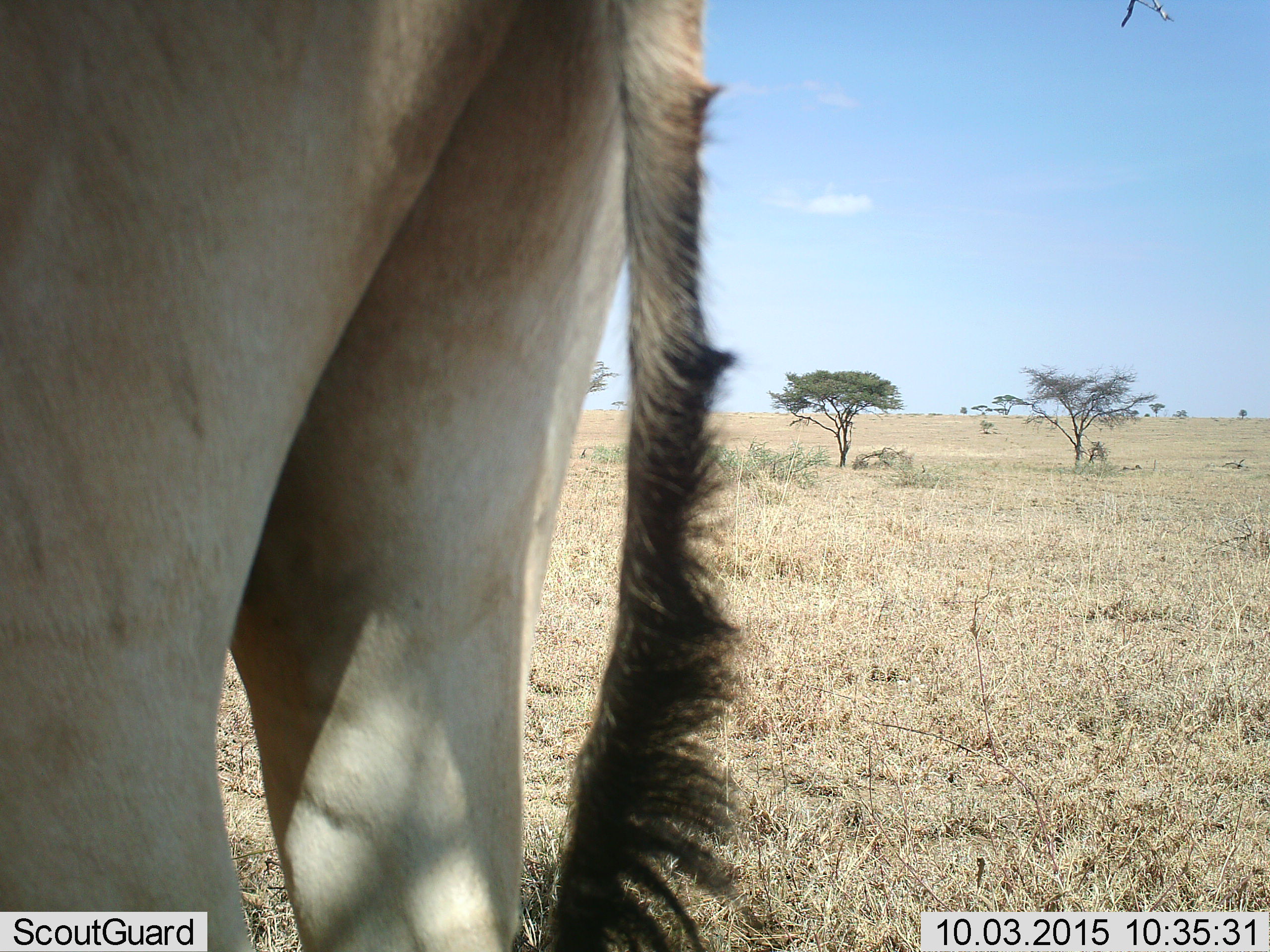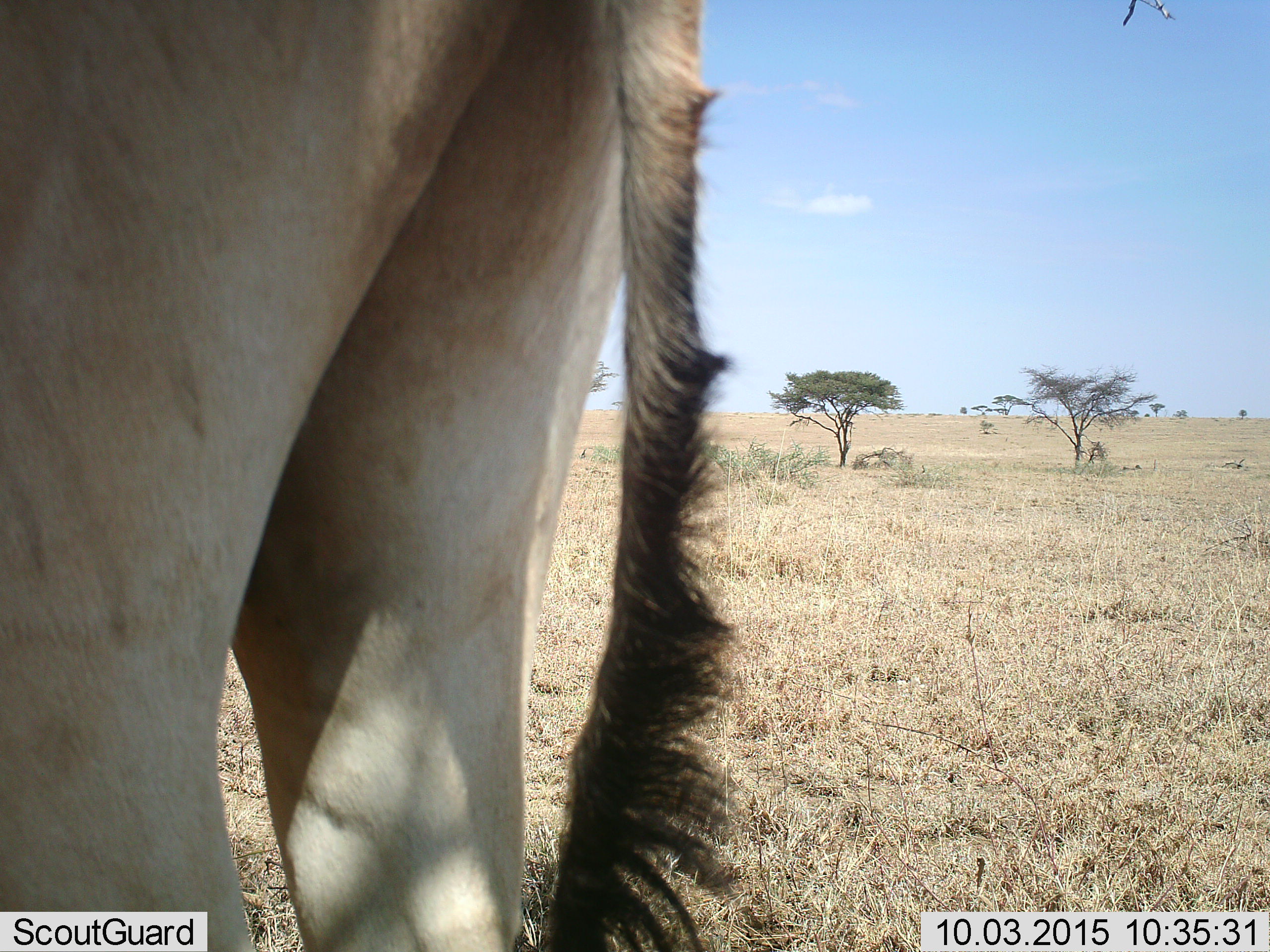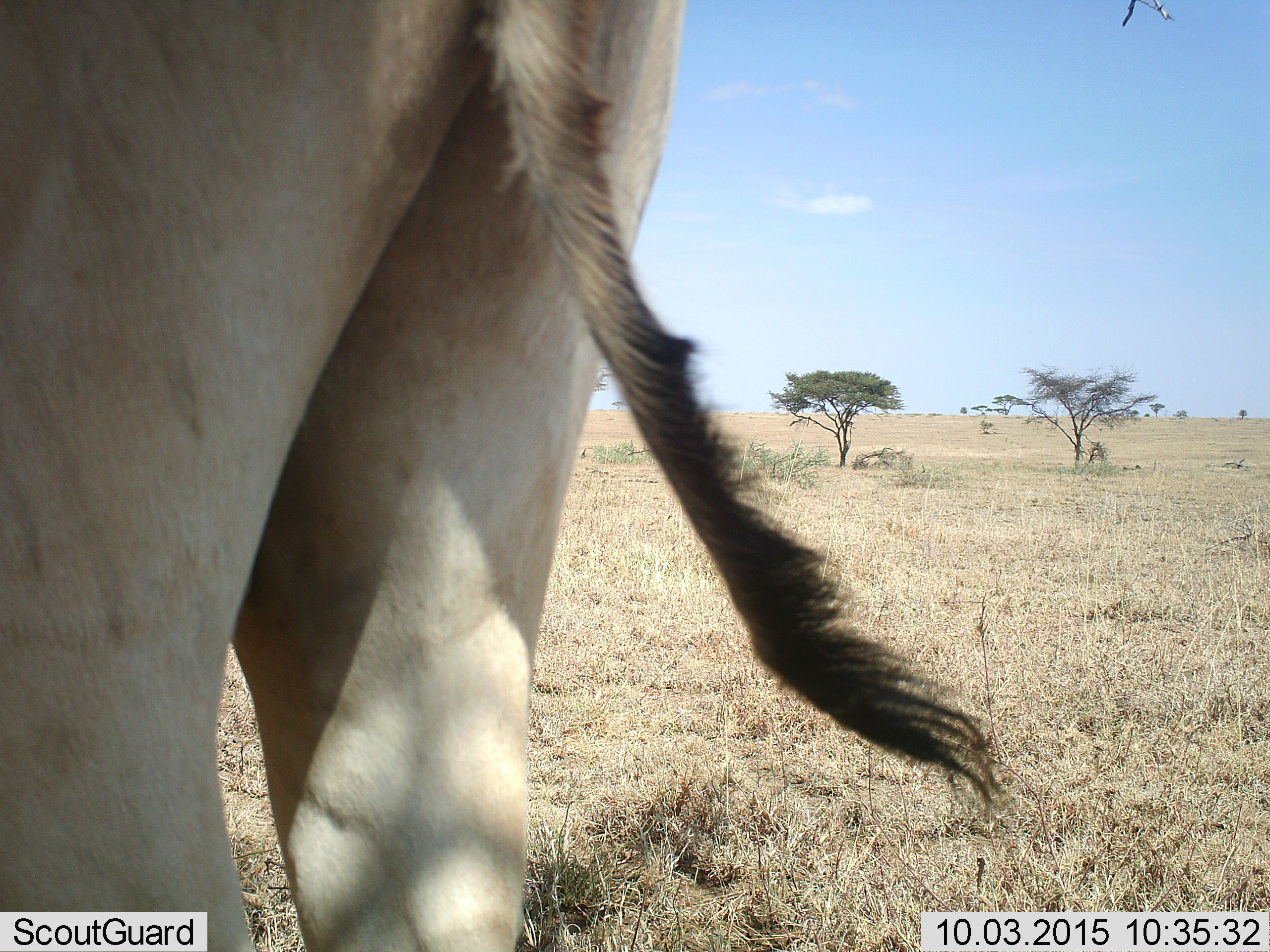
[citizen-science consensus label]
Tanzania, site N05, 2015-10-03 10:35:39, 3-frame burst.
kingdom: Animalia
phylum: Chordata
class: Mammalia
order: Artiodactyla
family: Bovidae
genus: Alcelaphus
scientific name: Alcelaphus buselaphus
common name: hartebeest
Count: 1.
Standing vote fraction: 100%.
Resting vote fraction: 0%.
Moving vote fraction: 0%.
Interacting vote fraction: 0%.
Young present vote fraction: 0%.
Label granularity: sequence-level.